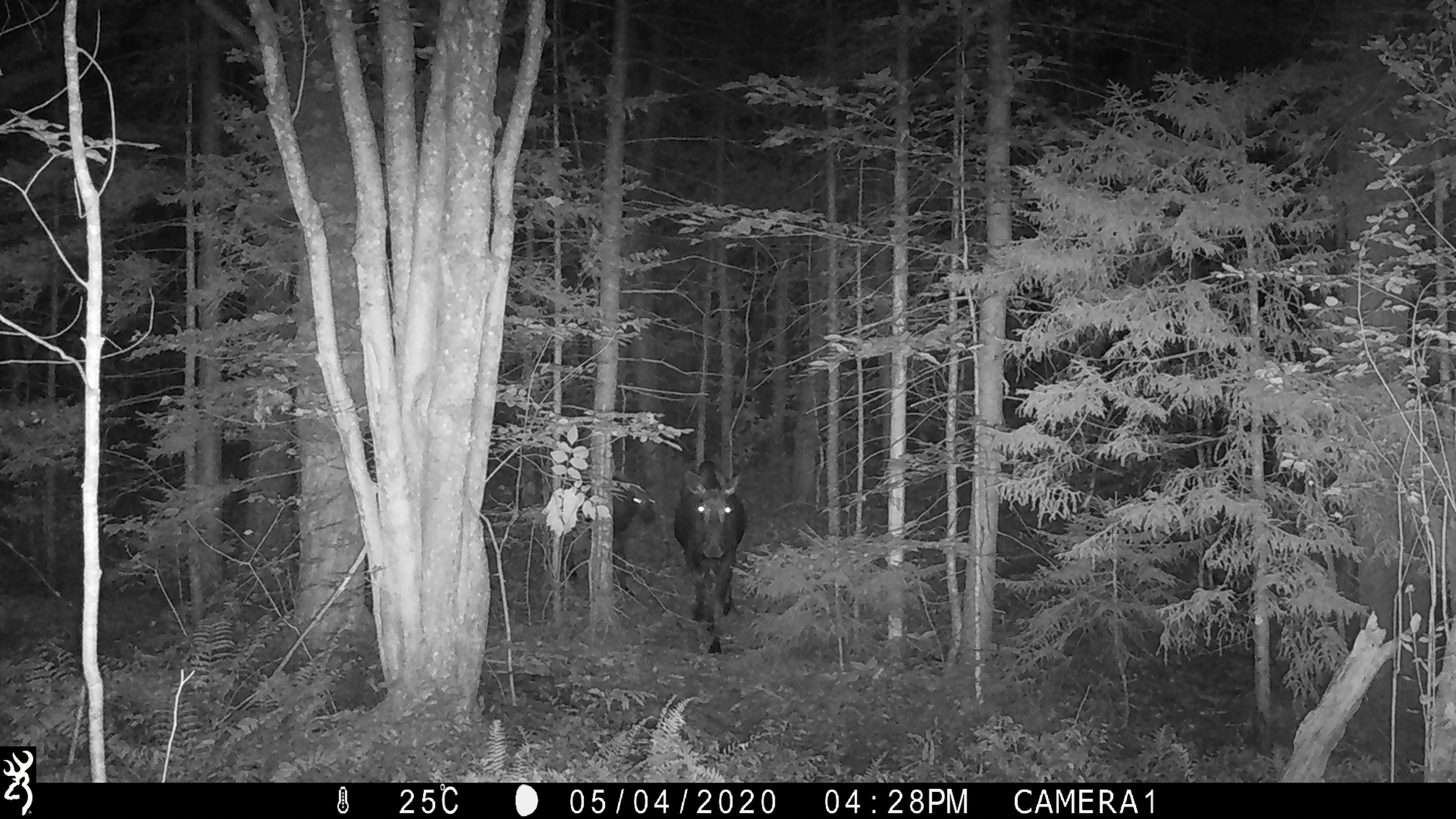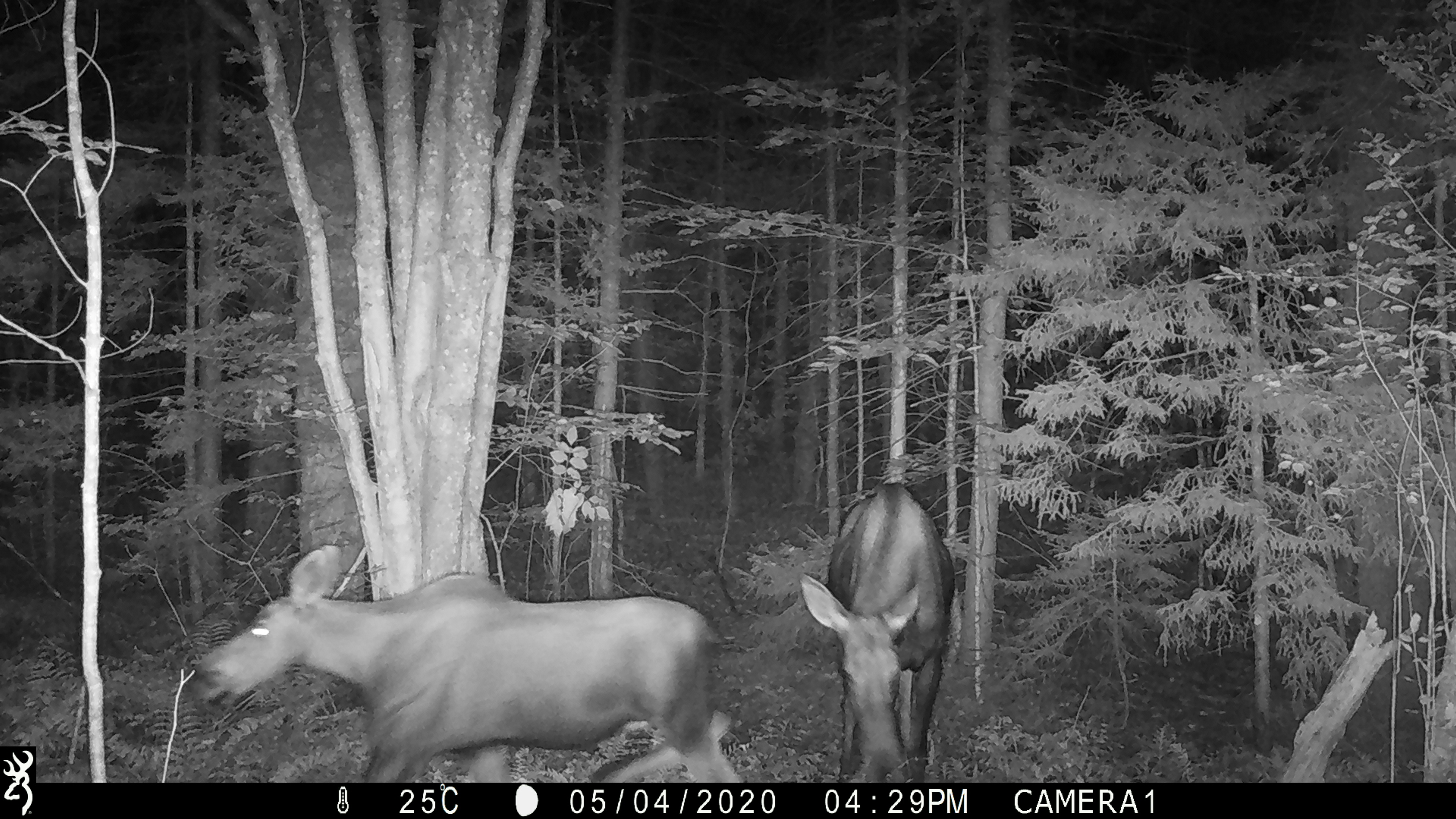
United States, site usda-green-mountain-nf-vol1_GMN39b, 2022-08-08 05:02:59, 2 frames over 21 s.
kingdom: Animalia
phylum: Chordata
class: Mammalia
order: Artiodactyla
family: Cervidae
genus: Alces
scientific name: Alces alces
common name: moose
Moose (Alces alces).